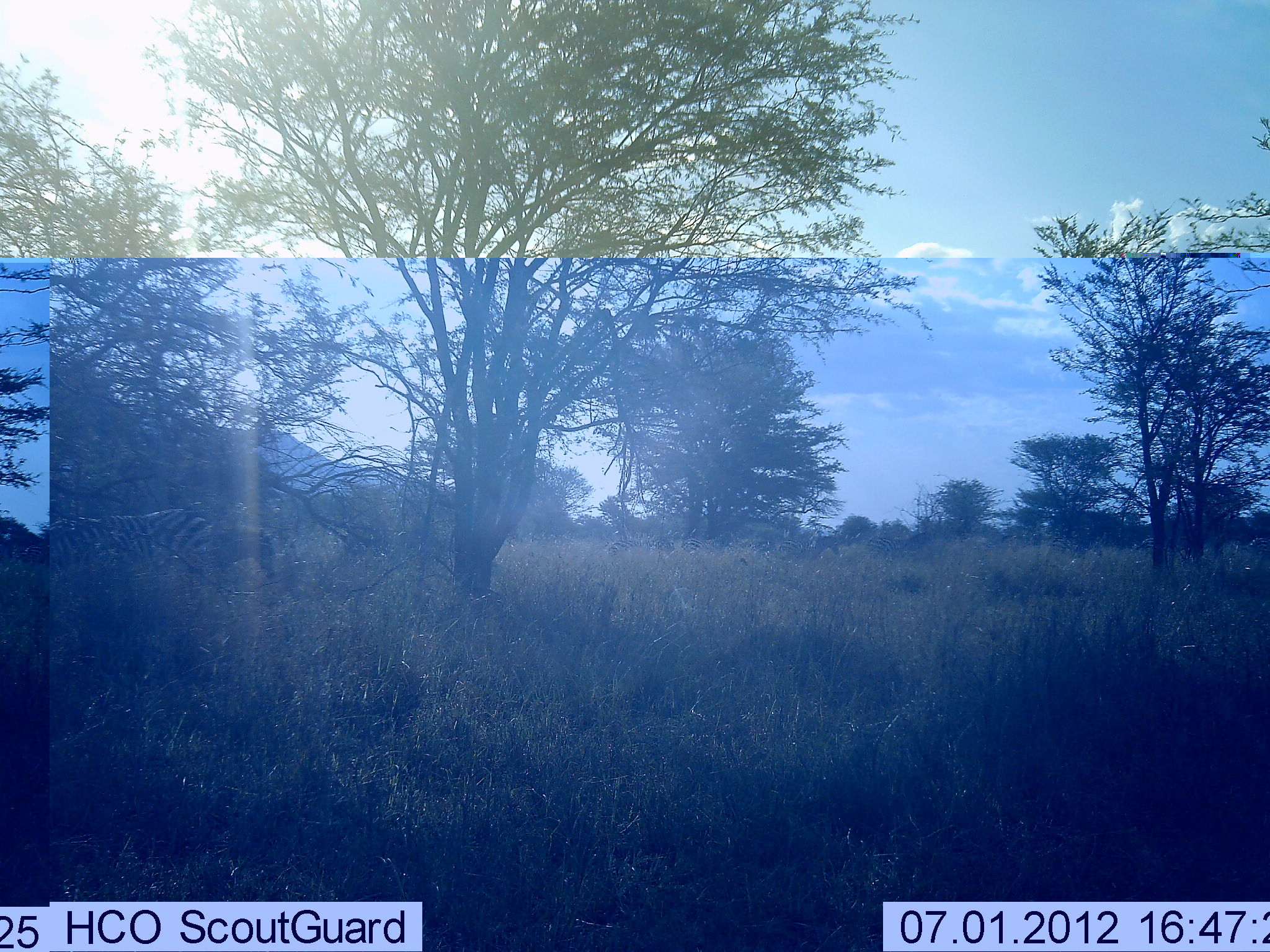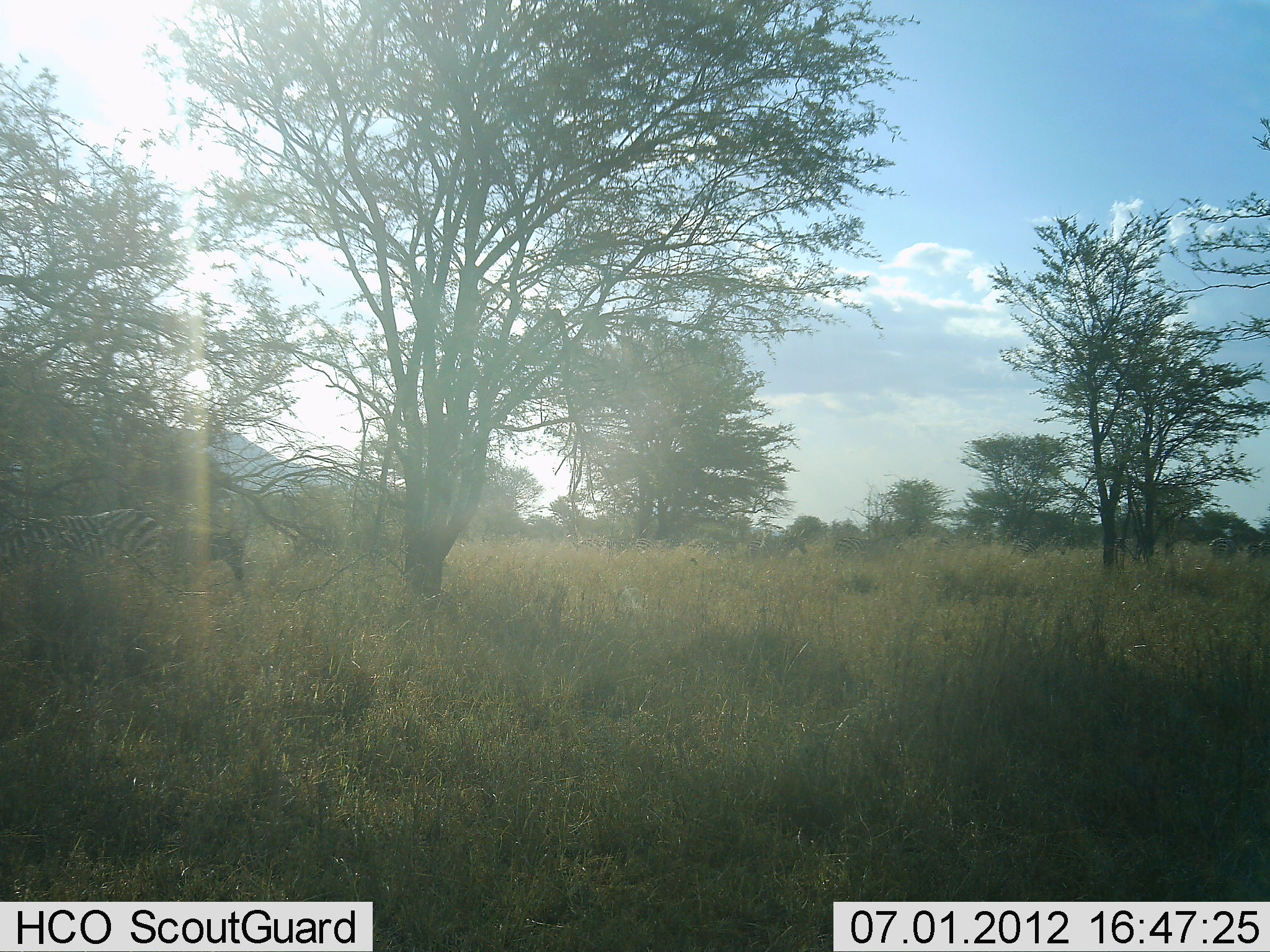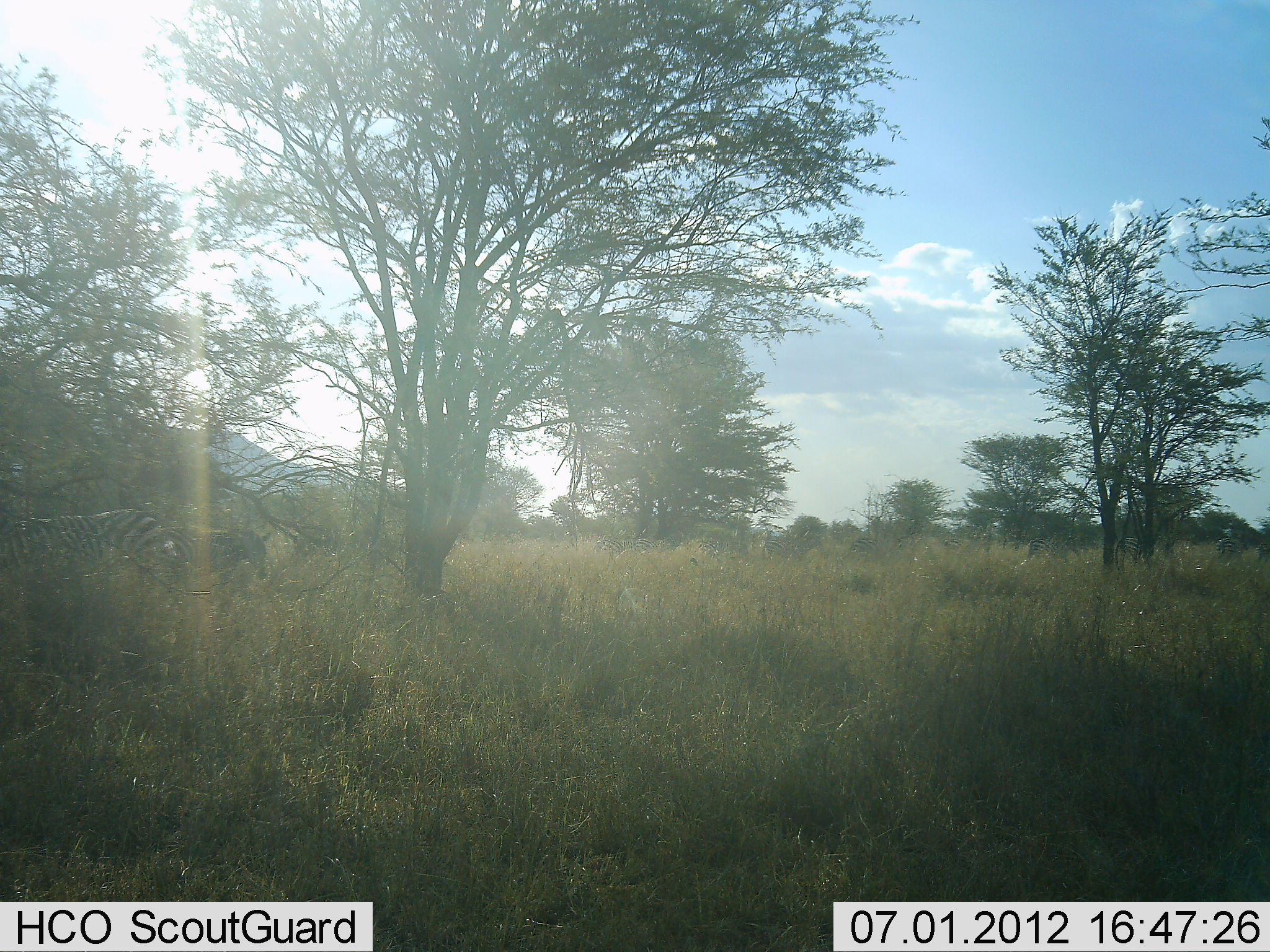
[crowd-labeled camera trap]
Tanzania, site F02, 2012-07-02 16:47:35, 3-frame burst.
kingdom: Animalia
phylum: Chordata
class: Mammalia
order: Perissodactyla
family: Equidae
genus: Equus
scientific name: Equus quagga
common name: plains zebra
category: zebra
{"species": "zebra (plains zebra) (Equus quagga)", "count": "2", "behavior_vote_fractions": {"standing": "73%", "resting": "0%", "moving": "45%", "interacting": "0%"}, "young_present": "9%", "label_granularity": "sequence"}